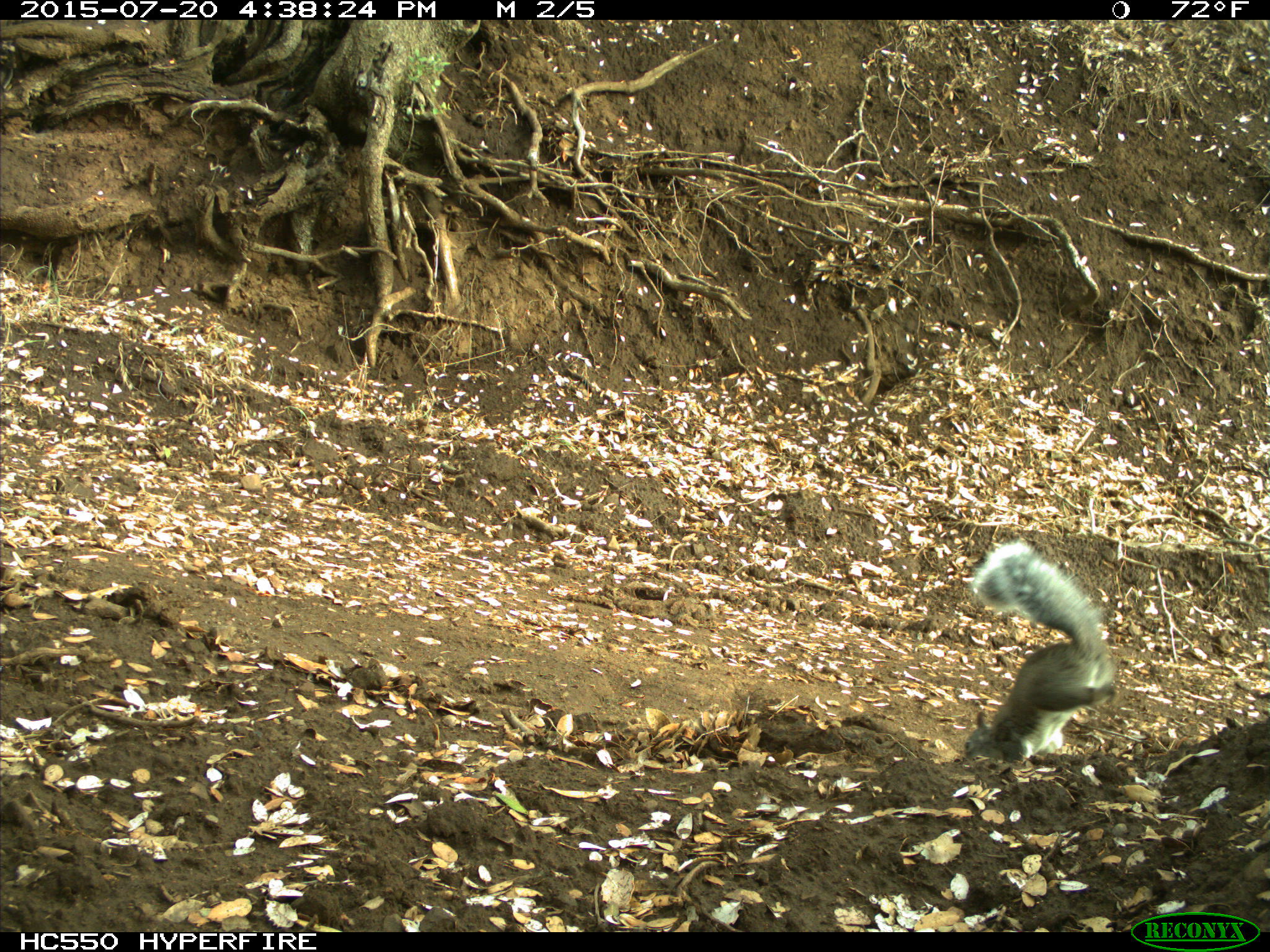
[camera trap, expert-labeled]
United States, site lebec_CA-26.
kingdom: Animalia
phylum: Chordata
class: Mammalia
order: Rodentia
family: Sciuridae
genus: Sciurus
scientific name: Sciurus carolinensis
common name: eastern gray squirrel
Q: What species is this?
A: Sciurus carolinensis (eastern gray squirrel).